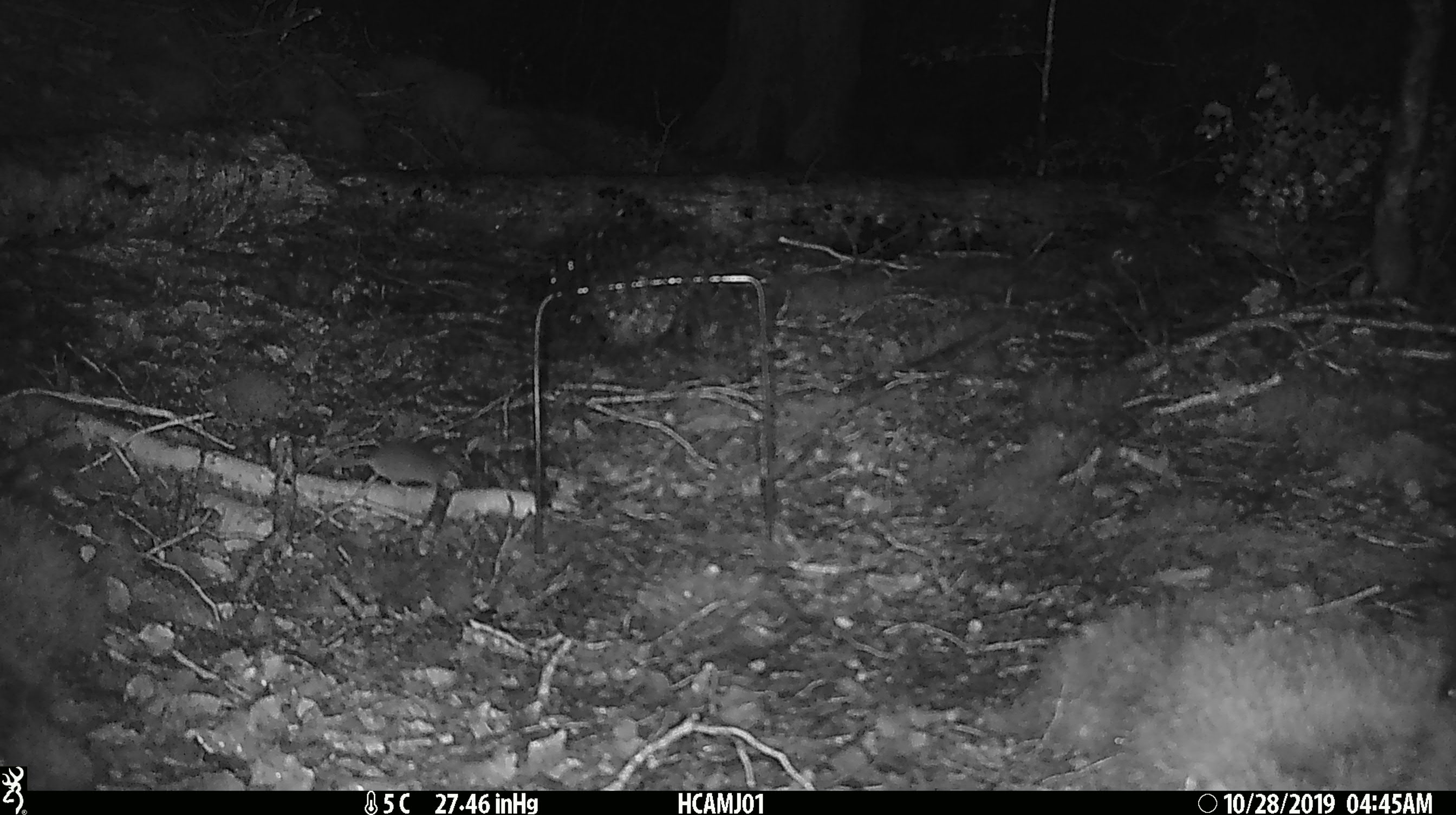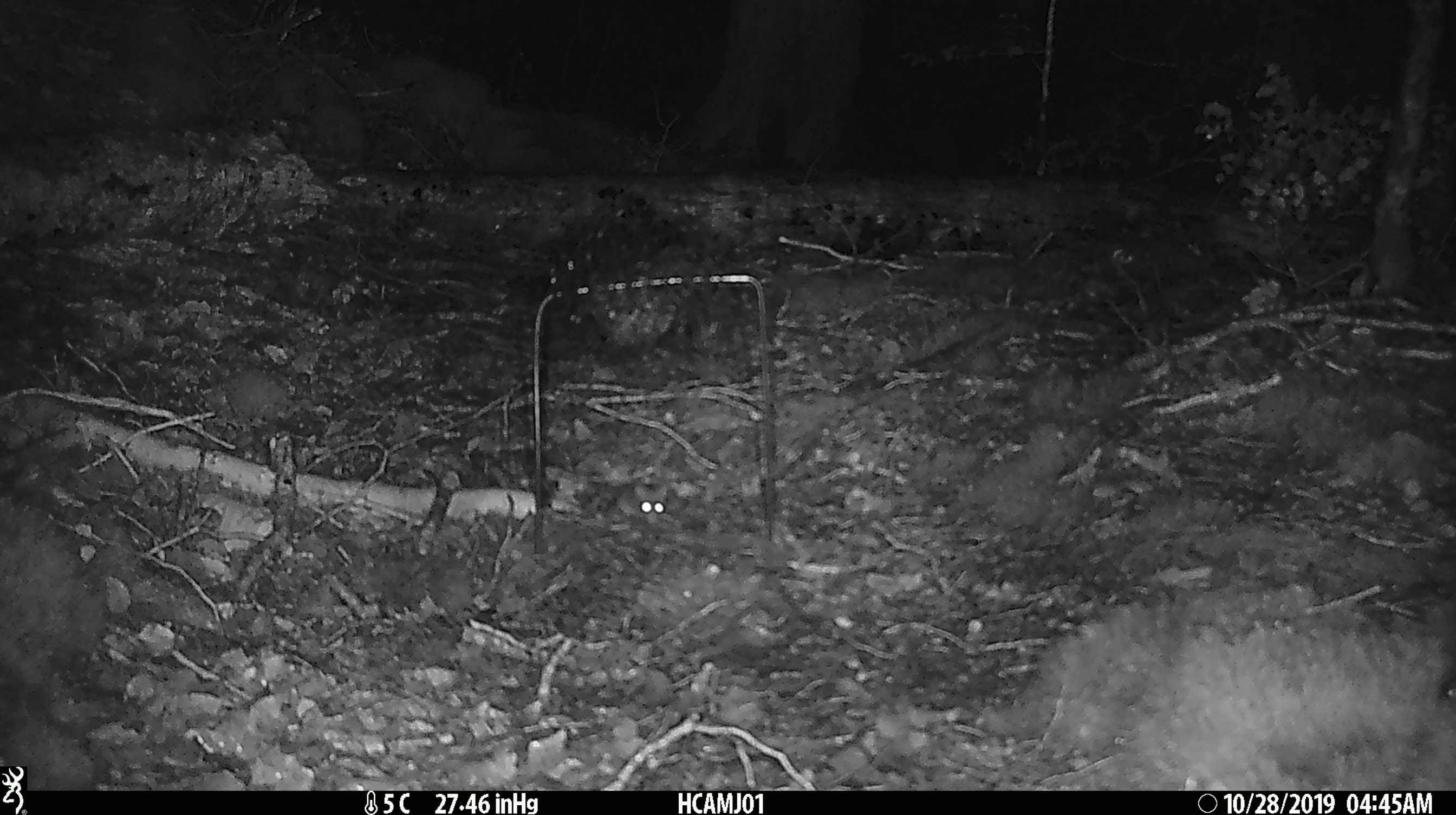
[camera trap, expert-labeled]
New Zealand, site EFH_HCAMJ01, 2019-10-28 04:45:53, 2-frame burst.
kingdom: Animalia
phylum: Chordata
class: Mammalia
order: Rodentia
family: Muridae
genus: Mus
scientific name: Mus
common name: mouse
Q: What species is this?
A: Mouse (Mus).